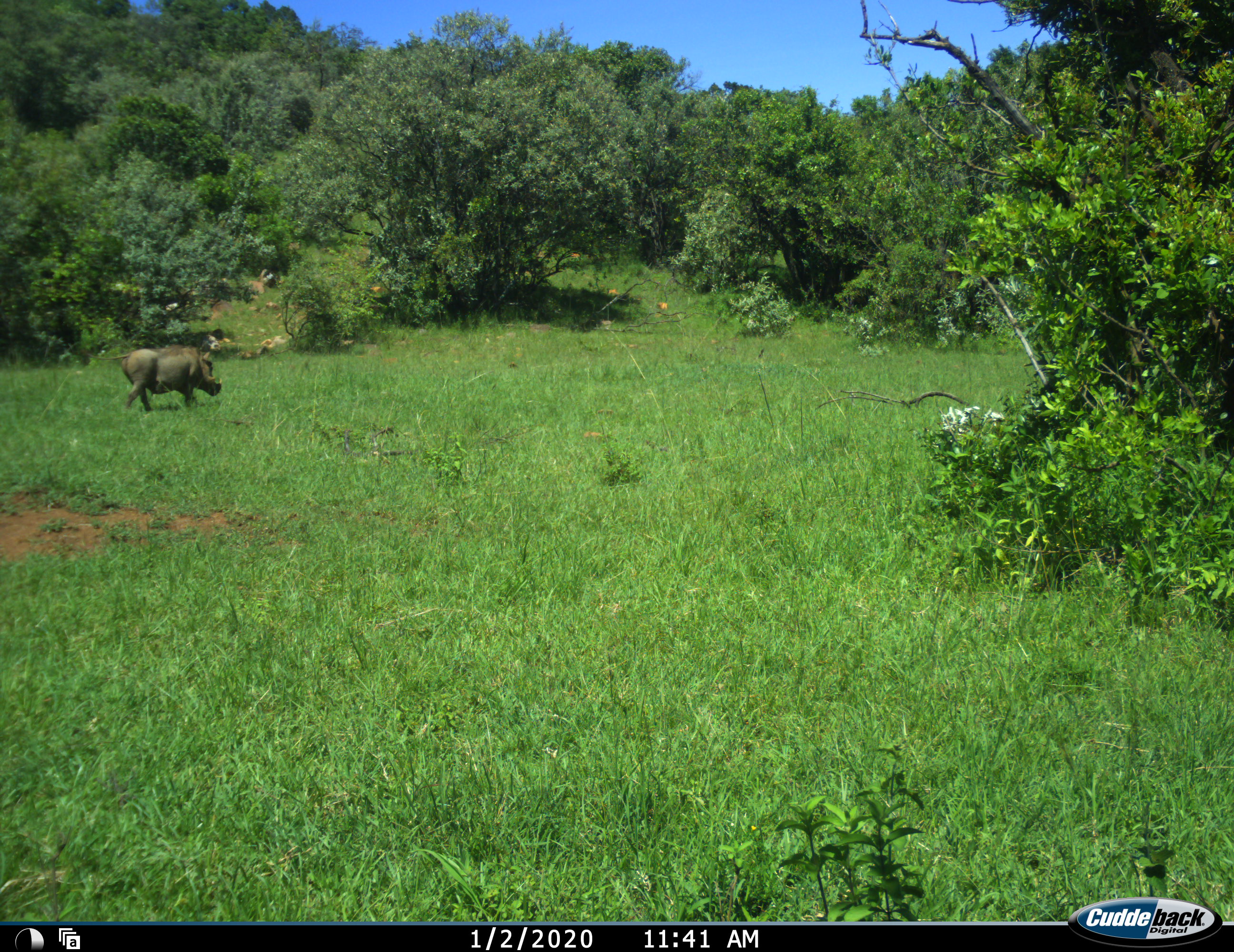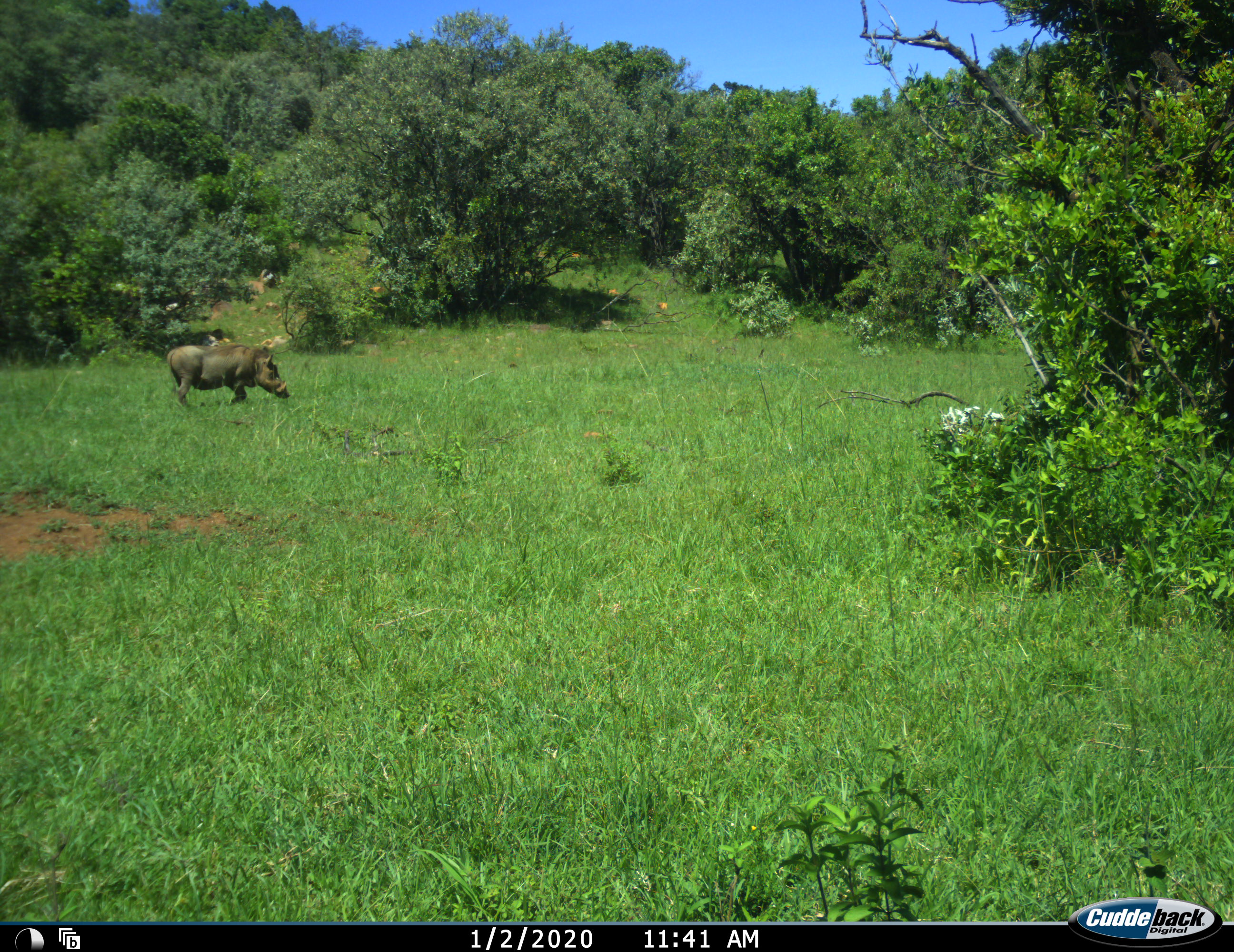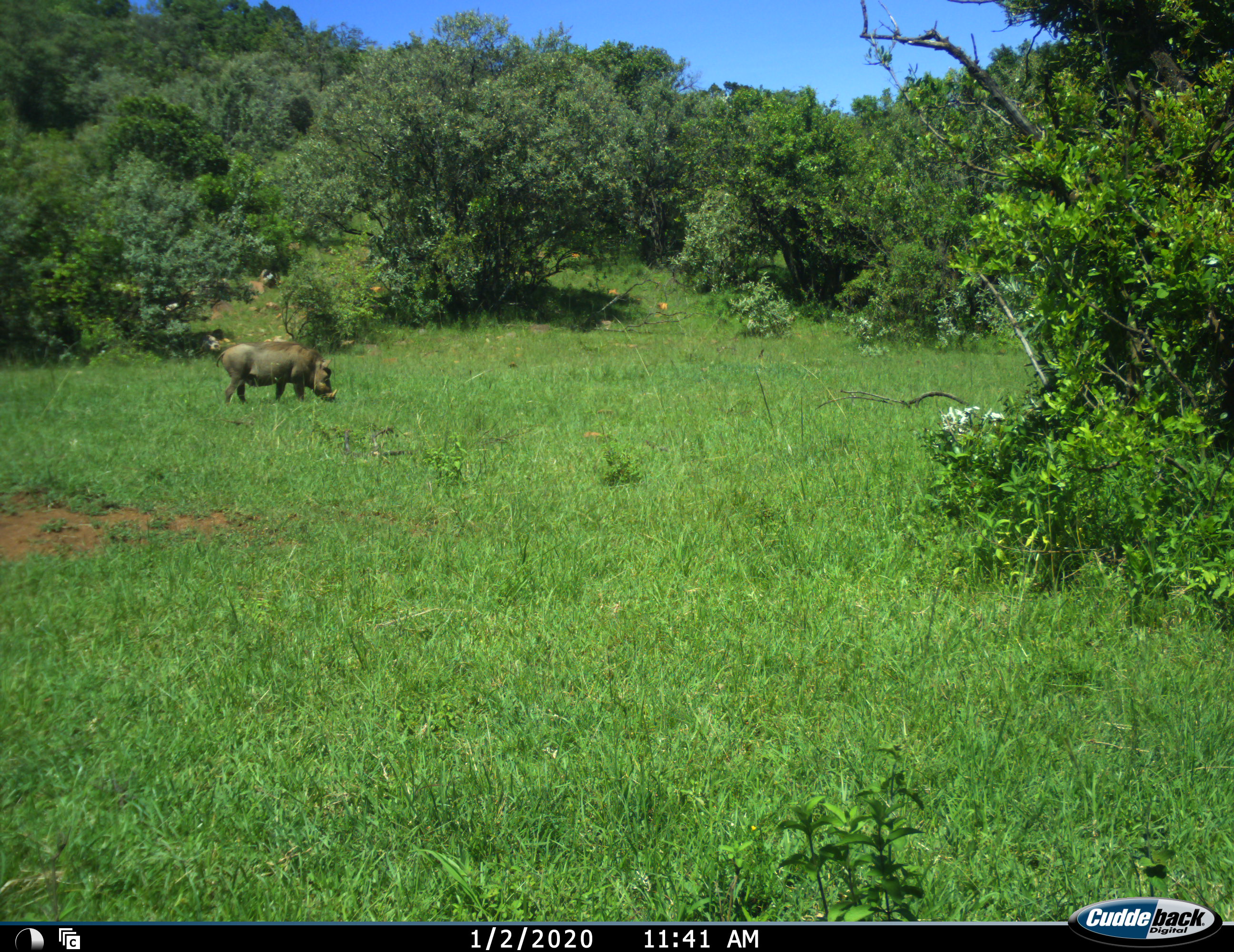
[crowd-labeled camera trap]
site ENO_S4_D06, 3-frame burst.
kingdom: Animalia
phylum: Chordata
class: Mammalia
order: Artiodactyla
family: Suidae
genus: Phacochoerus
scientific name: Phacochoerus africanus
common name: warthog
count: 1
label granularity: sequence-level